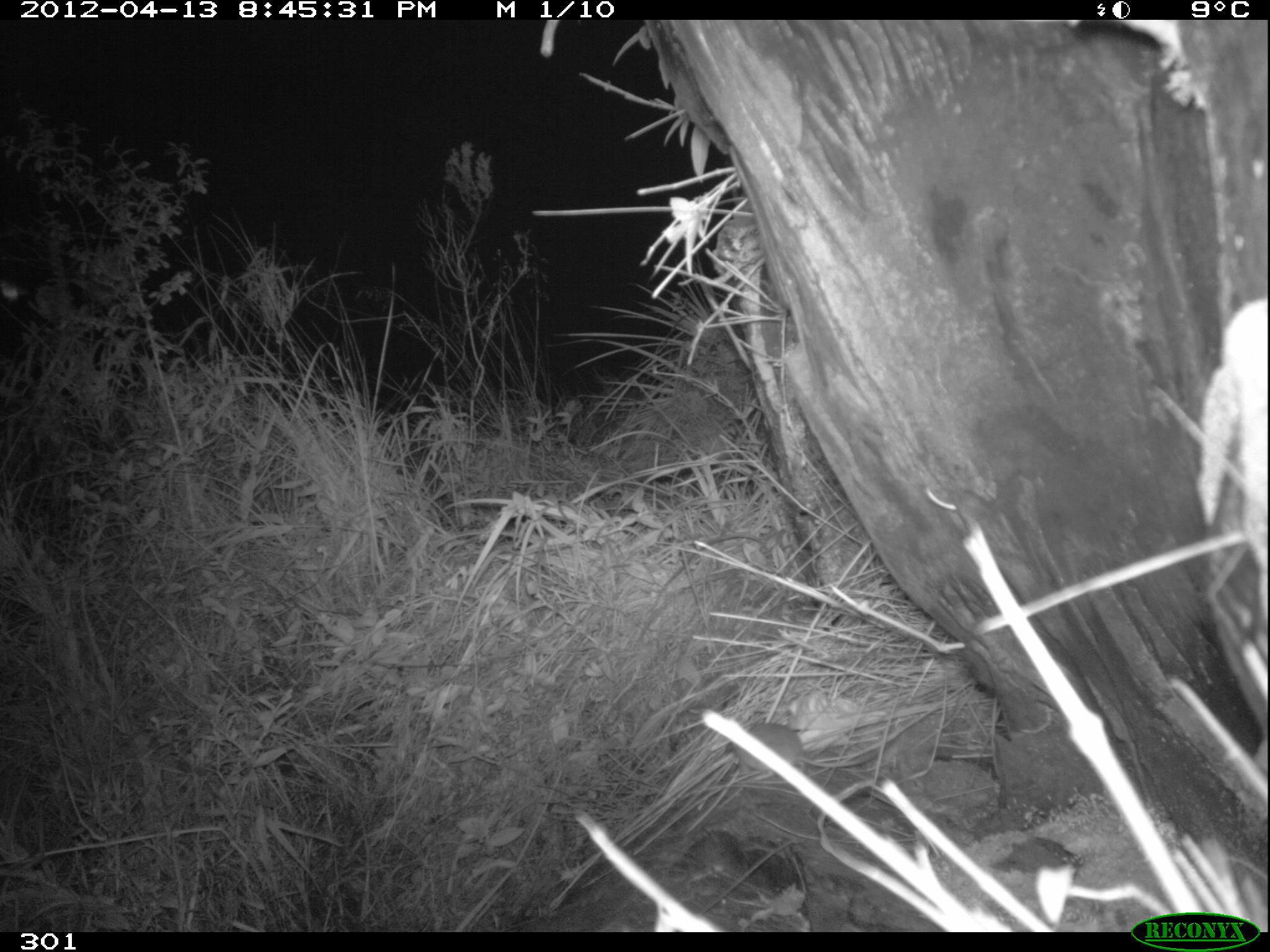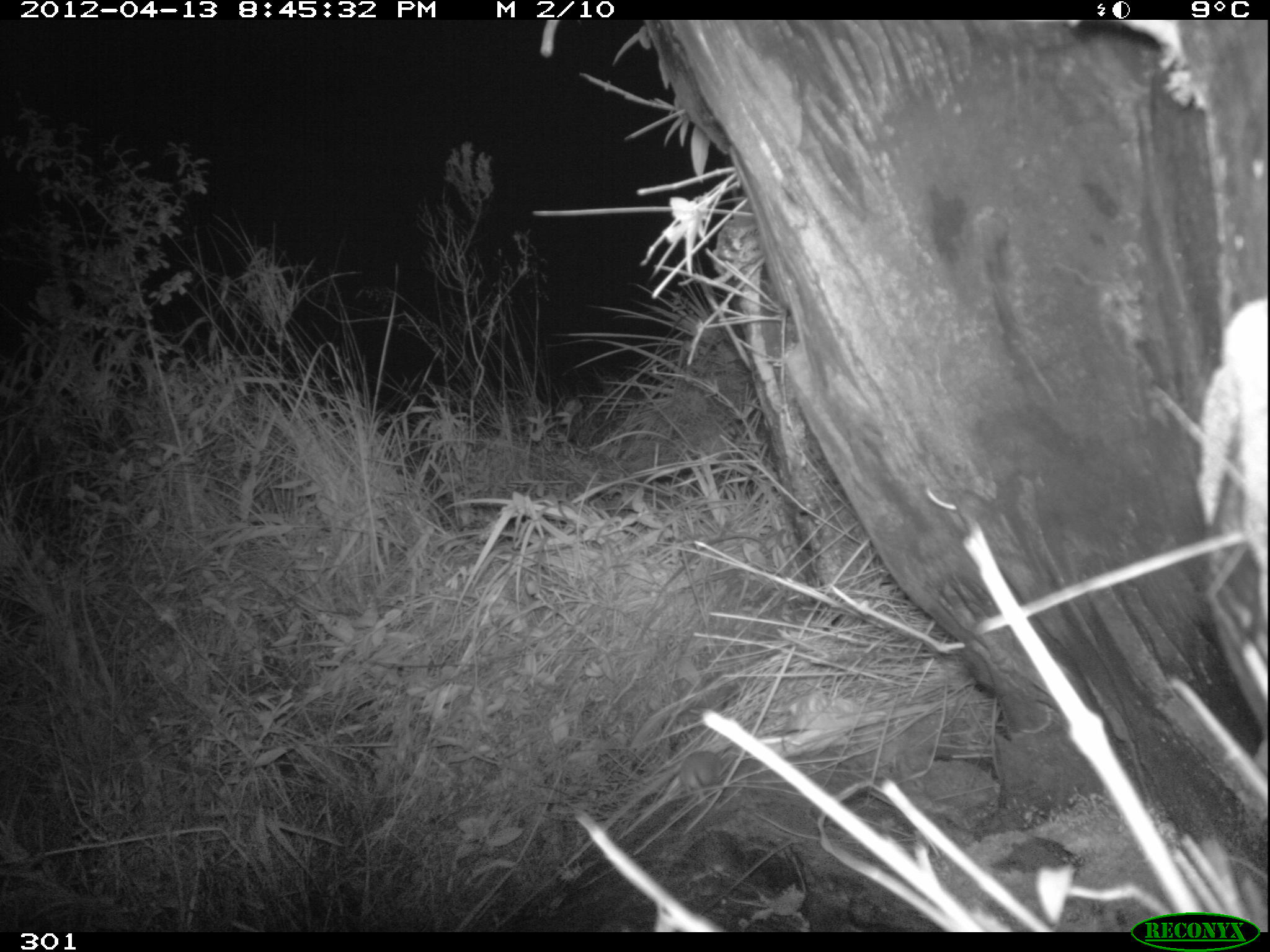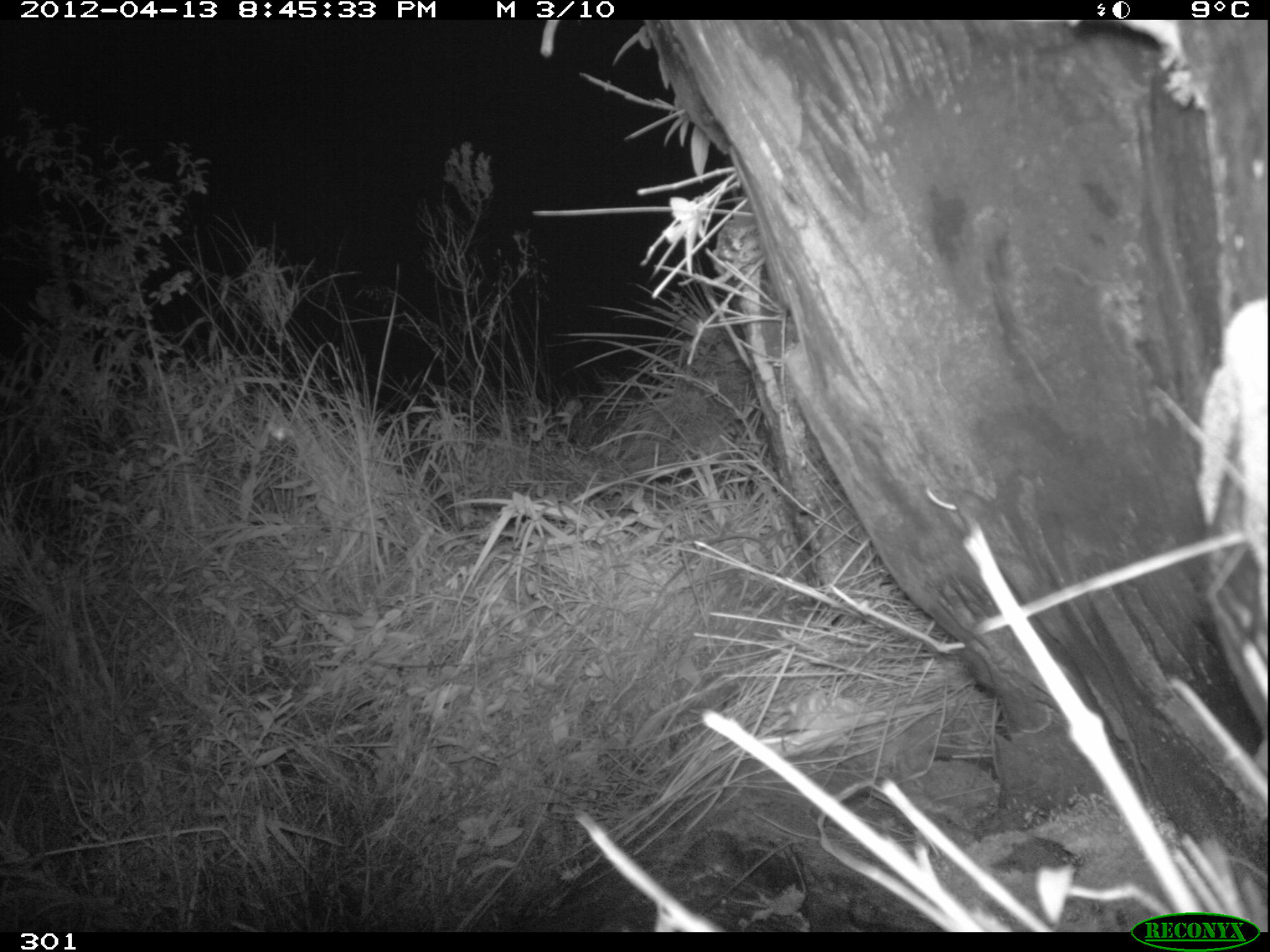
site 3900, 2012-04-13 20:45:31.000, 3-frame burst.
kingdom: Animalia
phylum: Chordata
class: Mammalia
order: Rodentia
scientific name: Rodentia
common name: rodents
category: unknown rodent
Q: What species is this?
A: Unknown rodent (rodents) (Rodentia).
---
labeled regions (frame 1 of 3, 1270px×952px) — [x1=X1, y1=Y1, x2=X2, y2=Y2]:
unknown rodent: [x1=730, y1=721, x2=880, y2=785]